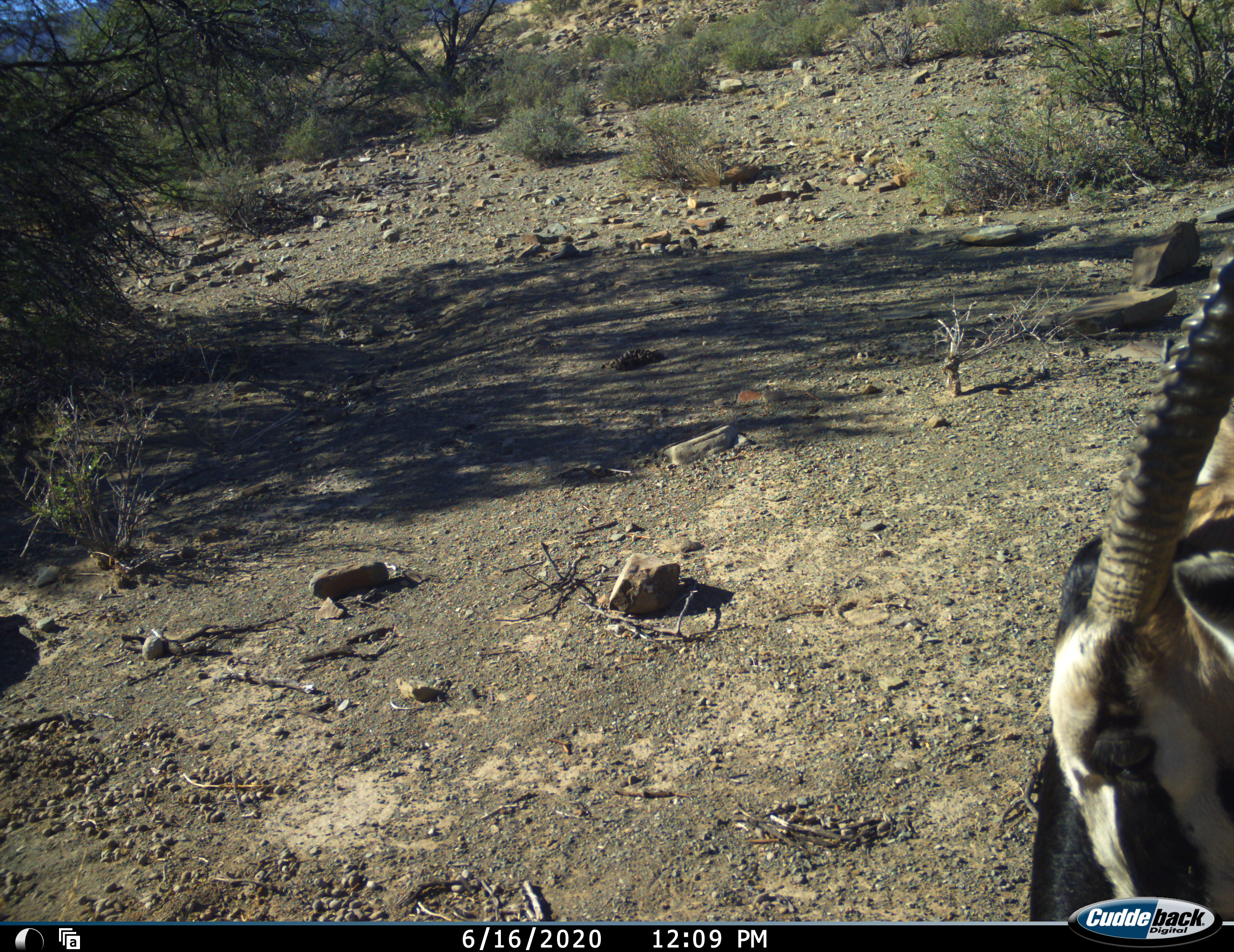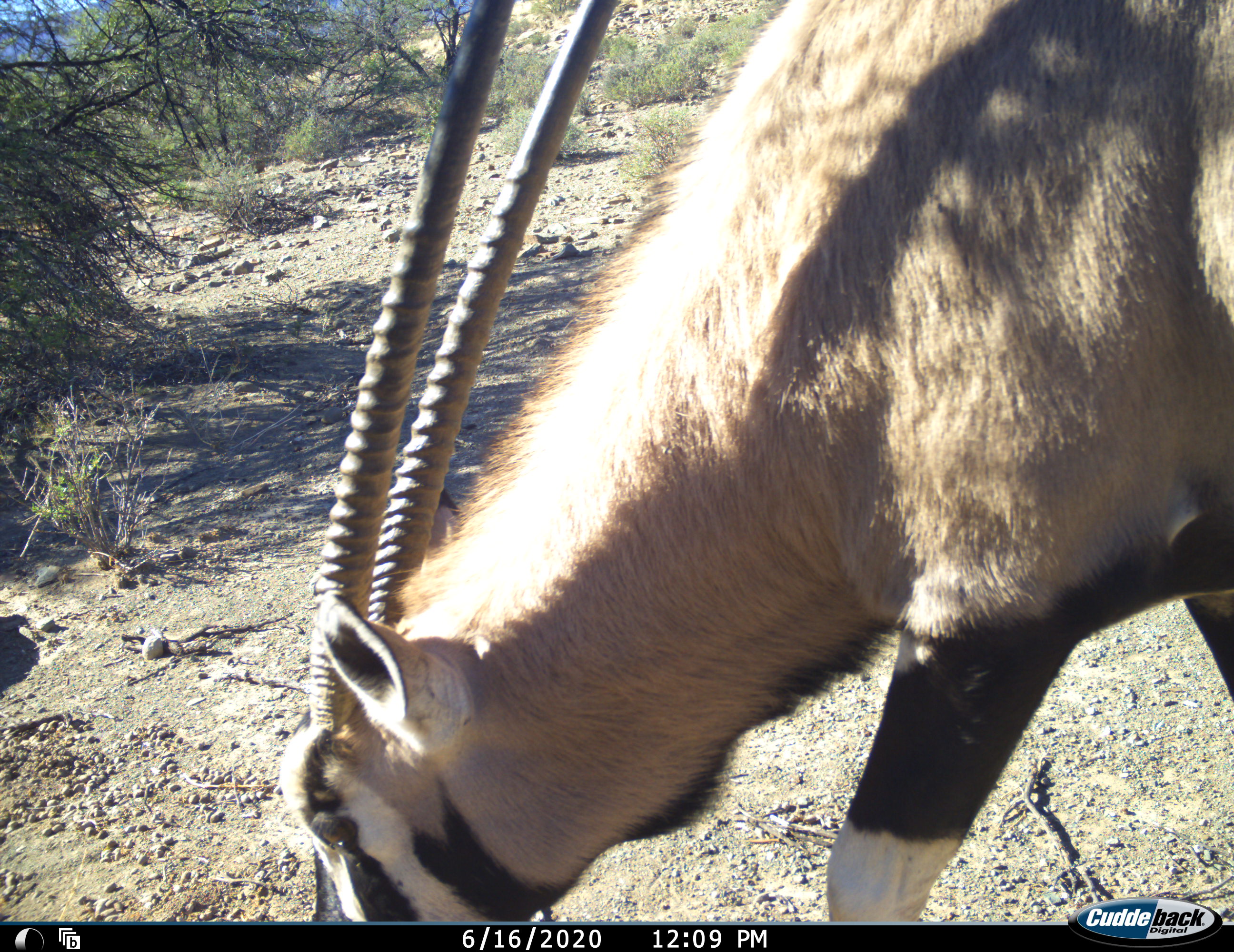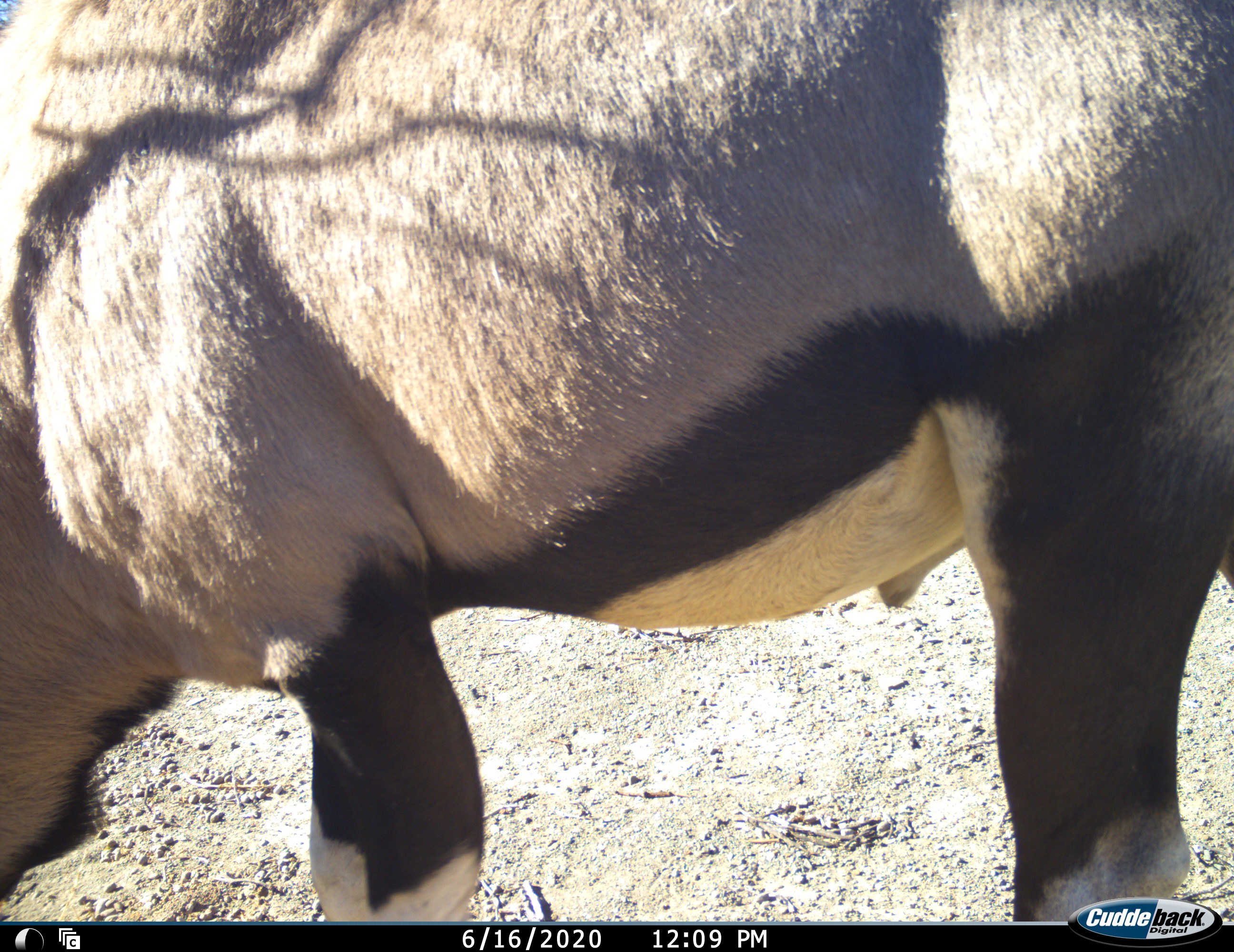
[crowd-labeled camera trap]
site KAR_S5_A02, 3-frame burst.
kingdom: Animalia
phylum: Chordata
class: Mammalia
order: Artiodactyla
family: Bovidae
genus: Oryx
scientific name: Oryx gazella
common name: gemsbok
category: oryx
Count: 1.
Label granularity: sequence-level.